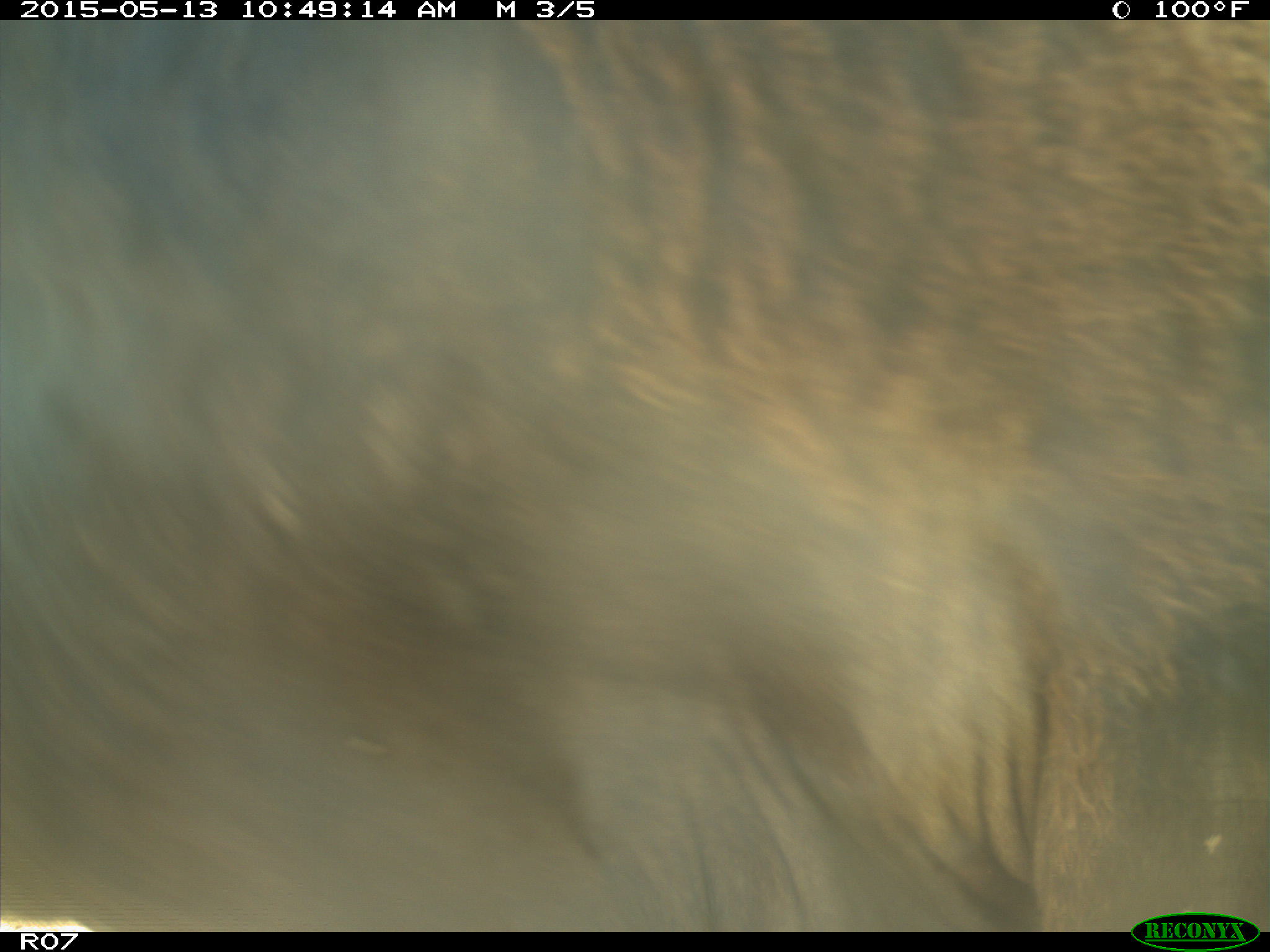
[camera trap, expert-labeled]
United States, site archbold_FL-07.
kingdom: Animalia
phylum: Chordata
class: Mammalia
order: Artiodactyla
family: Bovidae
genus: Bos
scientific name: Bos taurus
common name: domestic cow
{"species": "Bos taurus (domestic cow)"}